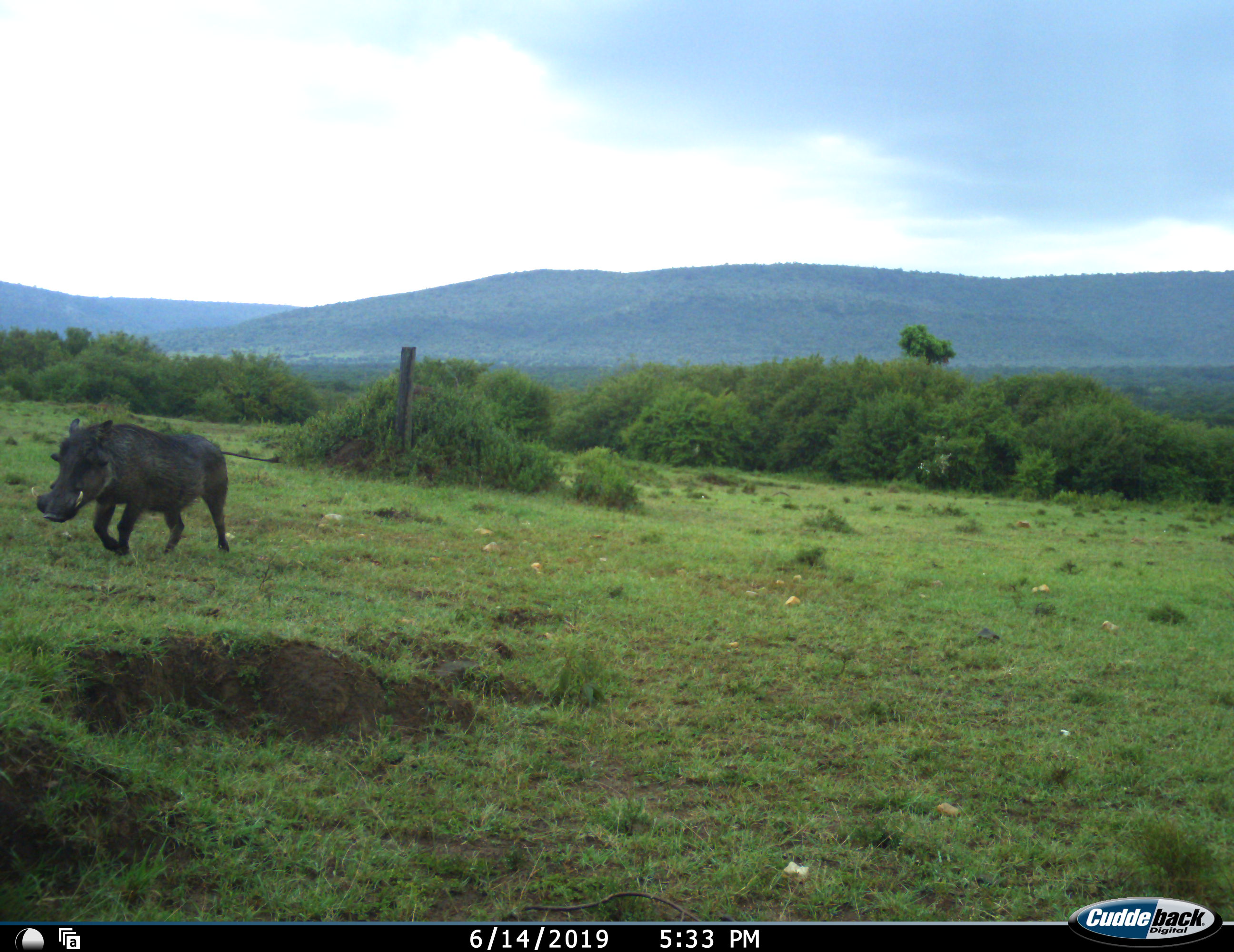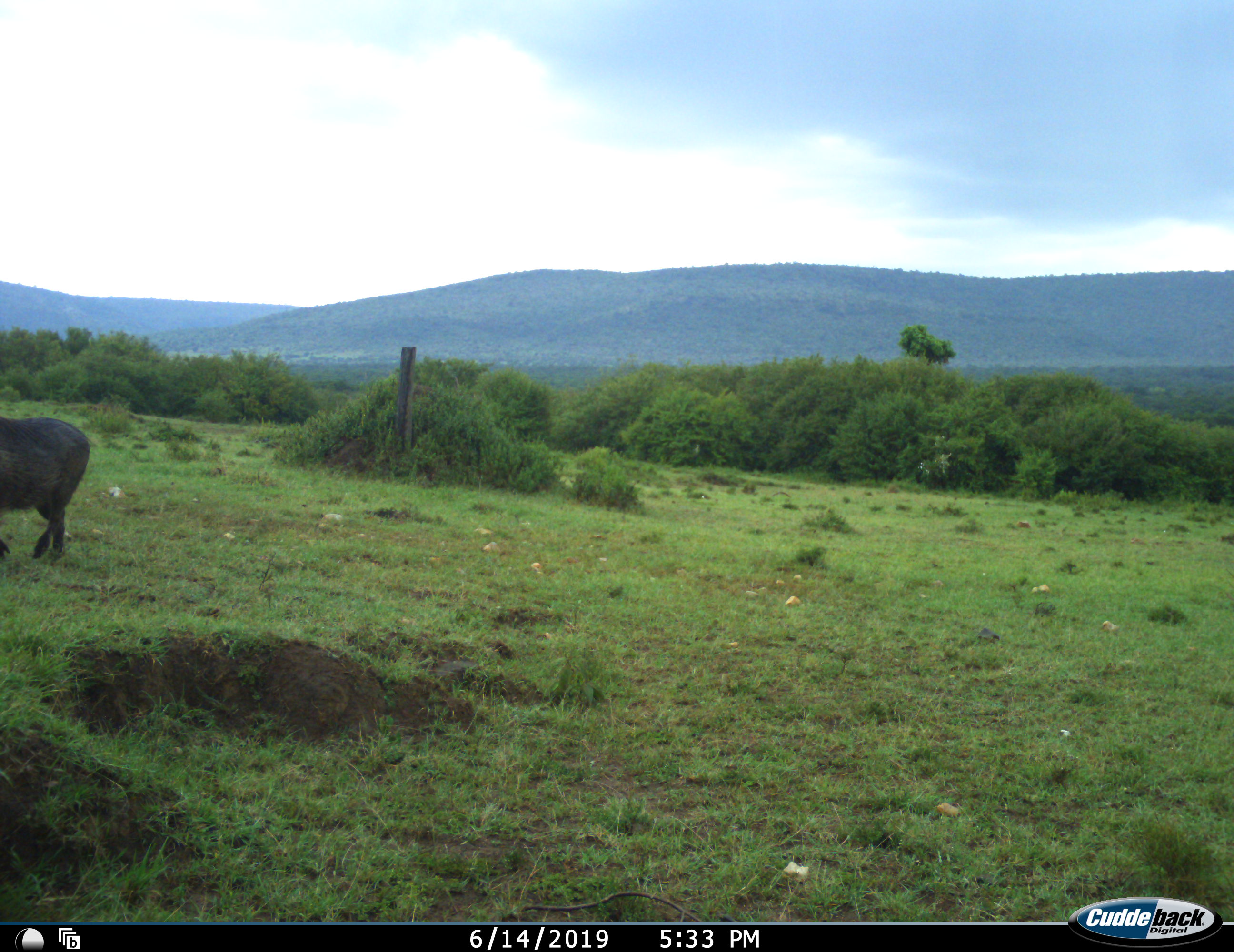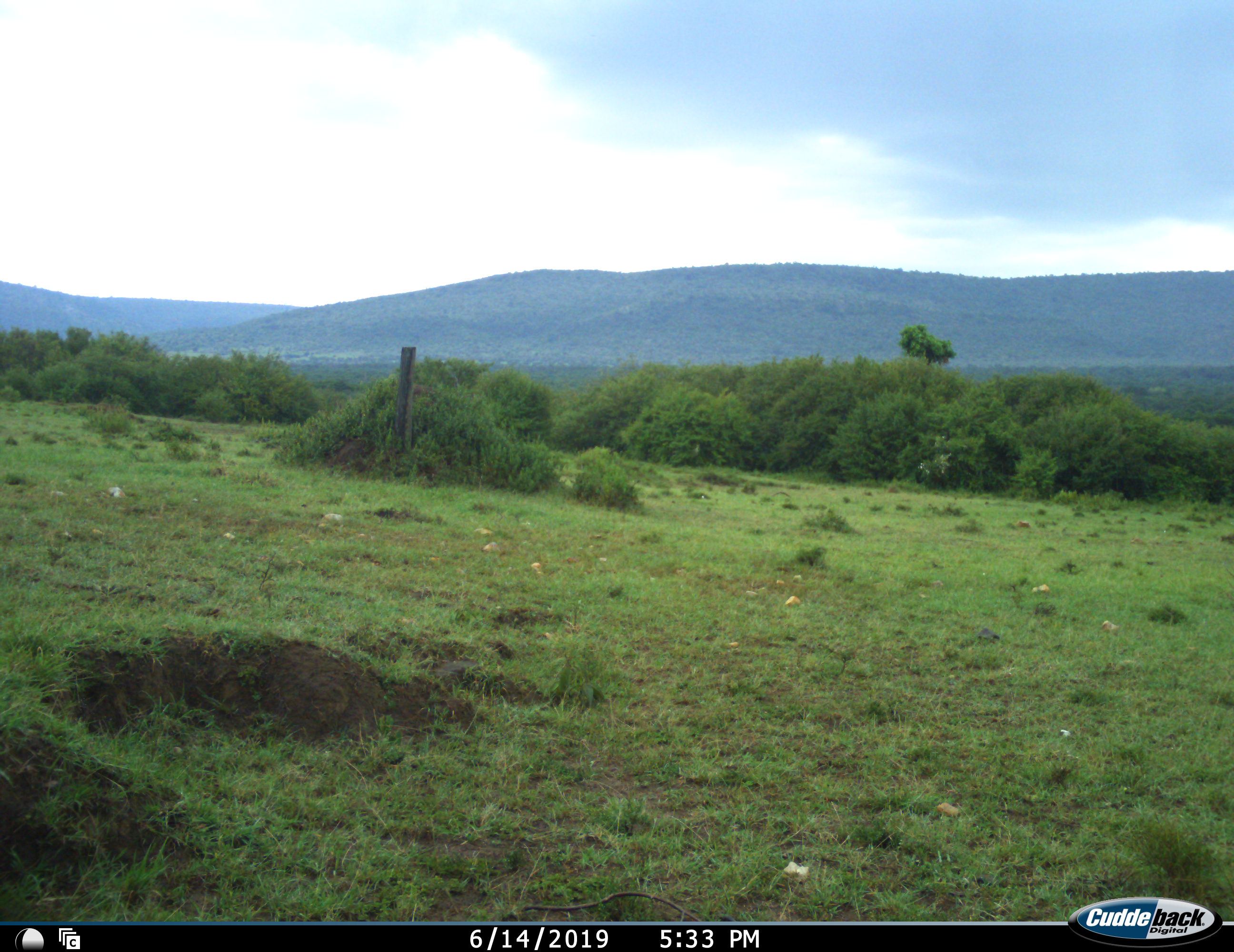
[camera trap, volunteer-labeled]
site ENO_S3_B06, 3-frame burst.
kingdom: Animalia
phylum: Chordata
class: Mammalia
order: Artiodactyla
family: Suidae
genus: Phacochoerus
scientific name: Phacochoerus africanus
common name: warthog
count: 1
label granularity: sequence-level